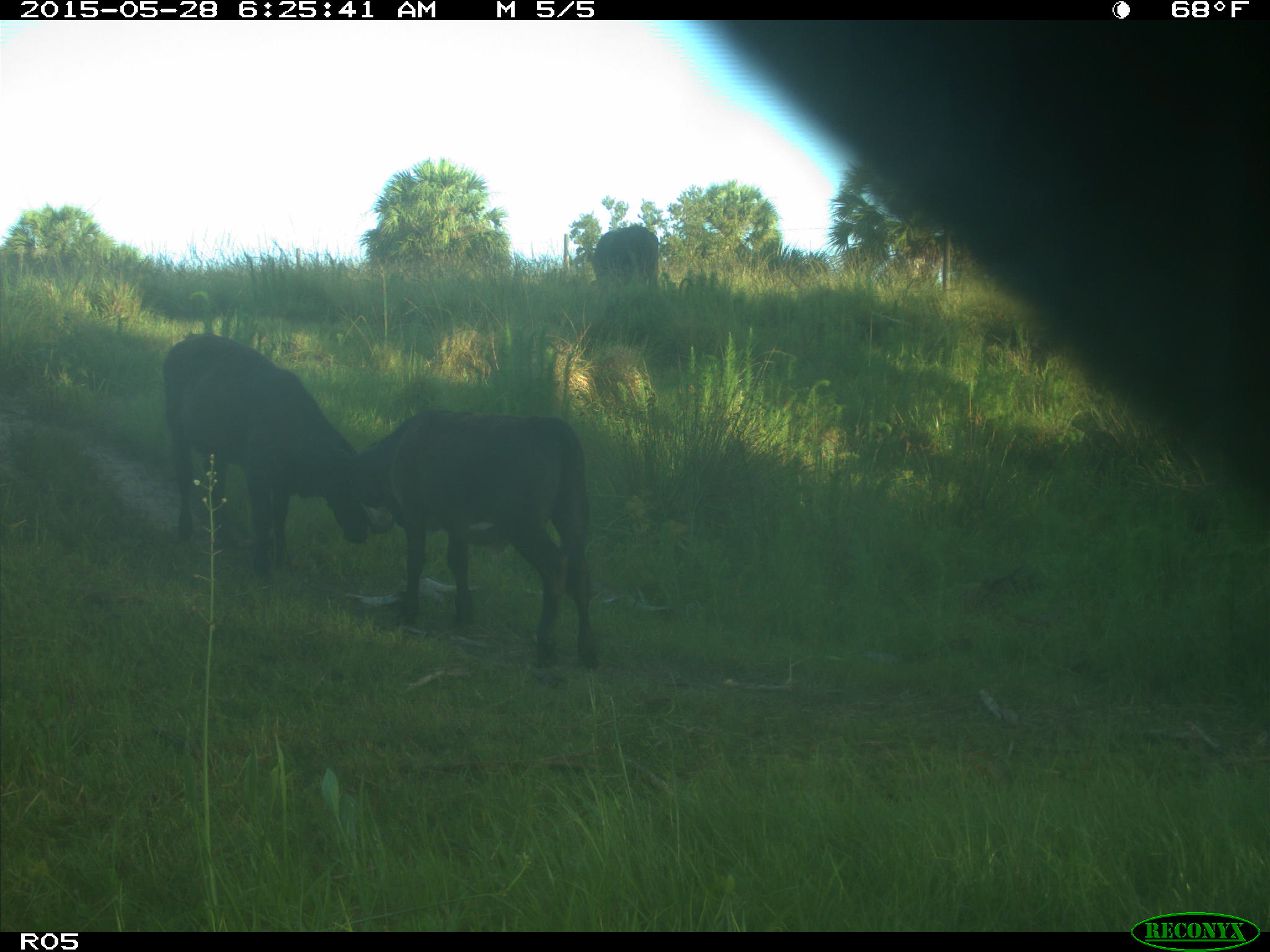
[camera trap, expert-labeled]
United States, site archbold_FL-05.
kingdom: Animalia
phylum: Chordata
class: Mammalia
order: Artiodactyla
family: Bovidae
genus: Bos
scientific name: Bos taurus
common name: domestic cow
Bos taurus (domestic cow).